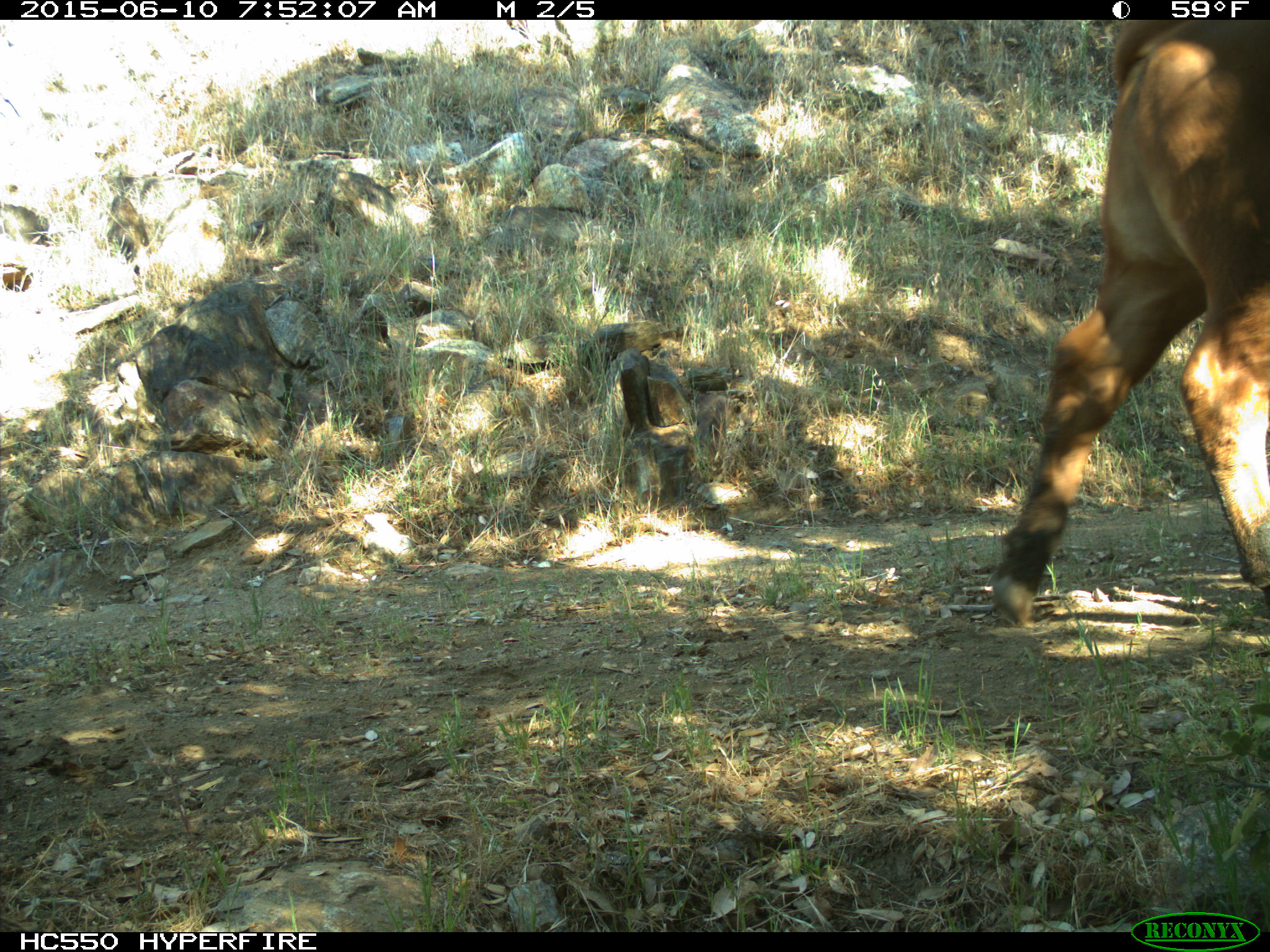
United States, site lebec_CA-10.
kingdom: Animalia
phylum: Chordata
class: Mammalia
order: Artiodactyla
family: Bovidae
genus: Bos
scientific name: Bos taurus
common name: domestic cow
Bos taurus (domestic cow).